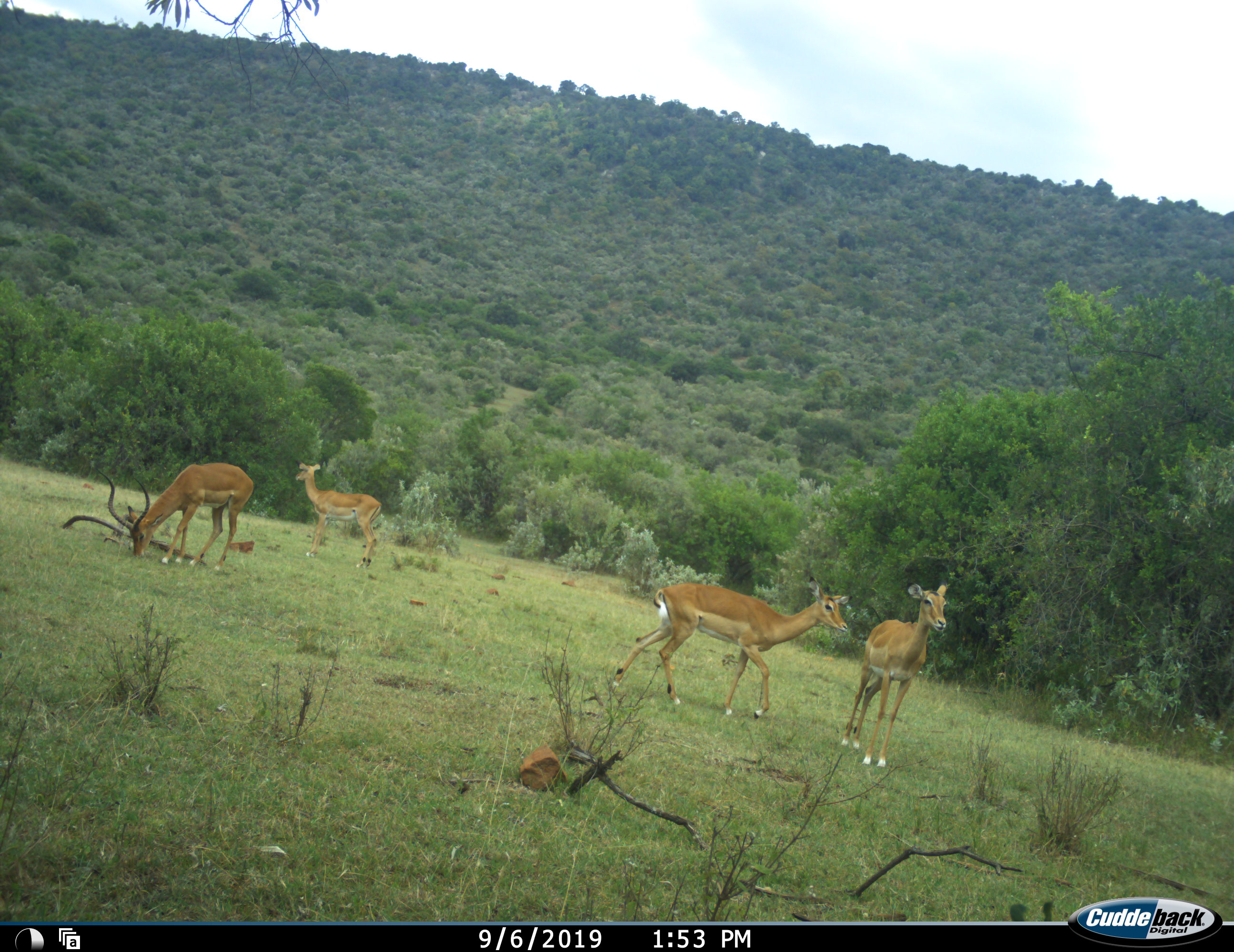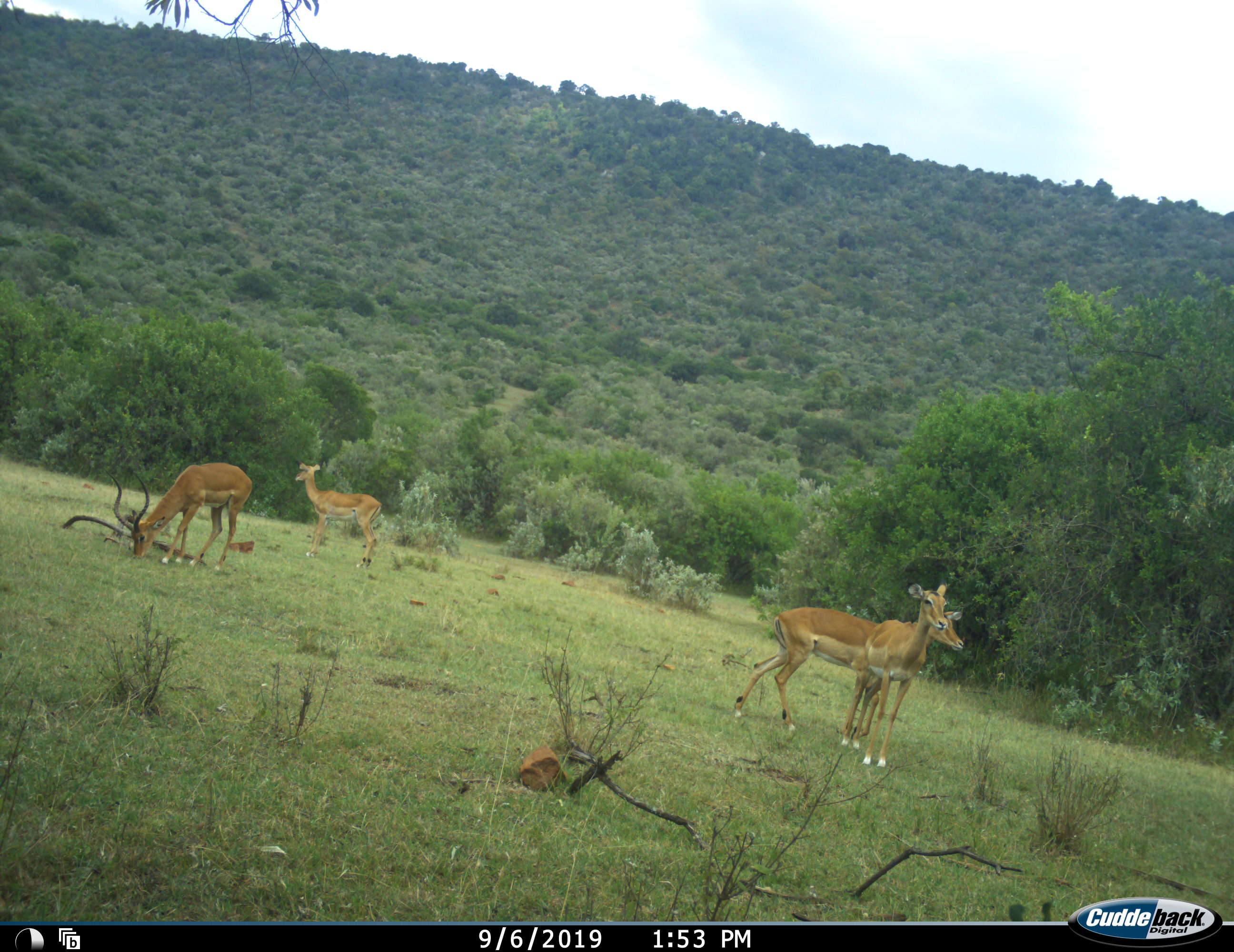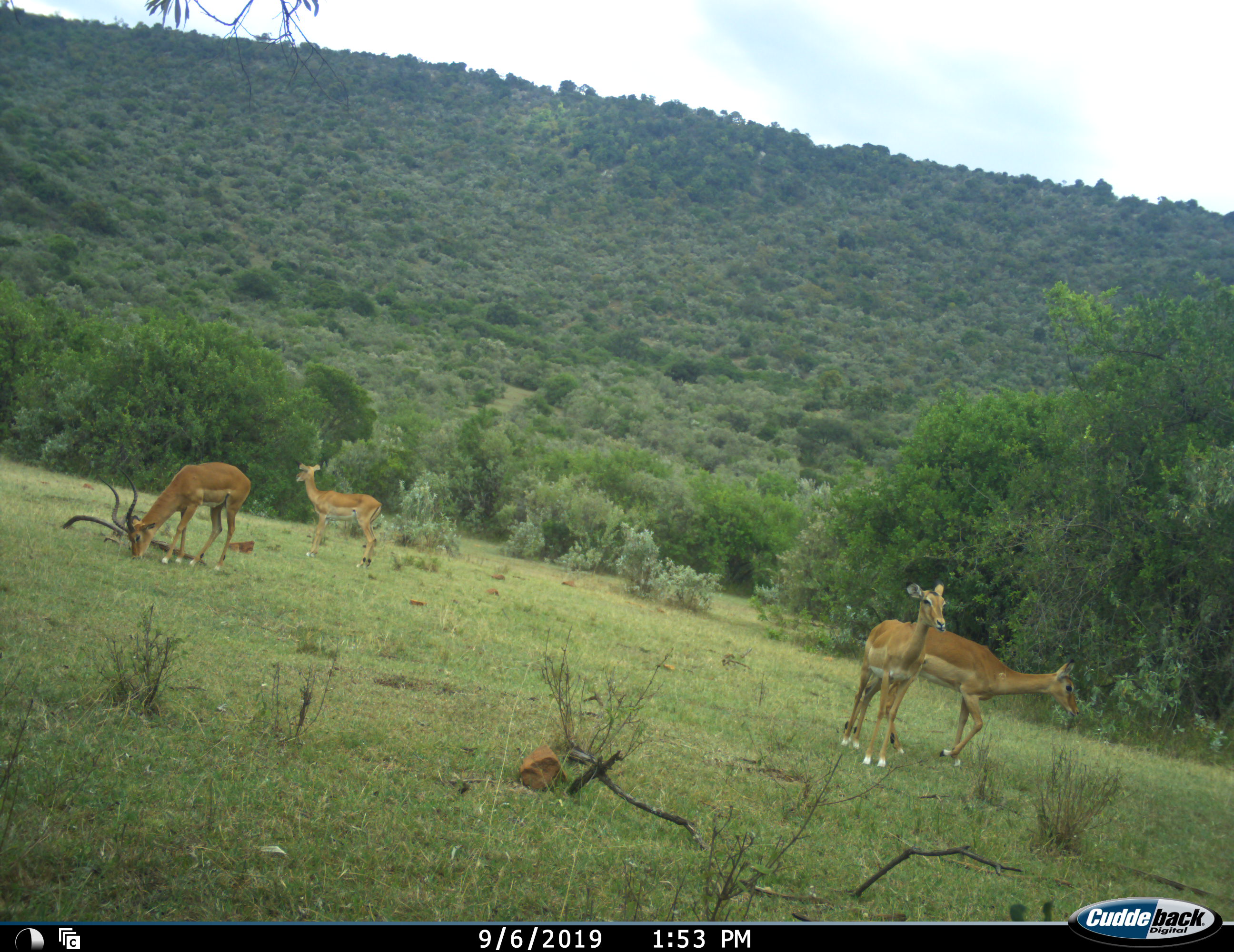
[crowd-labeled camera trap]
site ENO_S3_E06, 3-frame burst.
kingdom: Animalia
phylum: Chordata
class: Mammalia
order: Artiodactyla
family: Bovidae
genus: Aepyceros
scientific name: Aepyceros melampus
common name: impala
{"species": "impala (Aepyceros melampus)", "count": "4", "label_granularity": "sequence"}